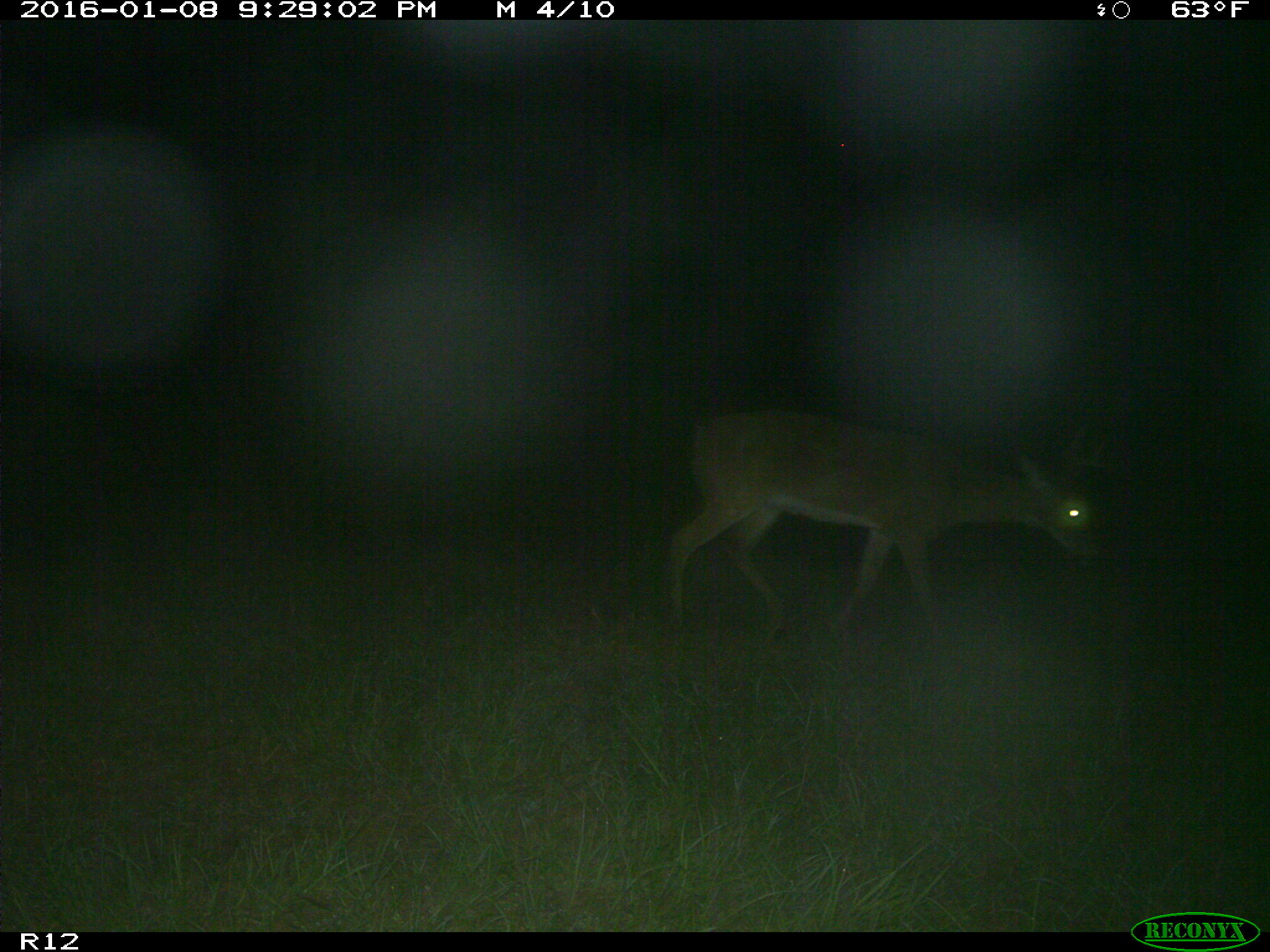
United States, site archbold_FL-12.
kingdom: Animalia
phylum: Chordata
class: Mammalia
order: Artiodactyla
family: Cervidae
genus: Odocoileus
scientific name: Odocoileus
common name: deer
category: unidentified deer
Unidentified deer (deer) (Odocoileus).